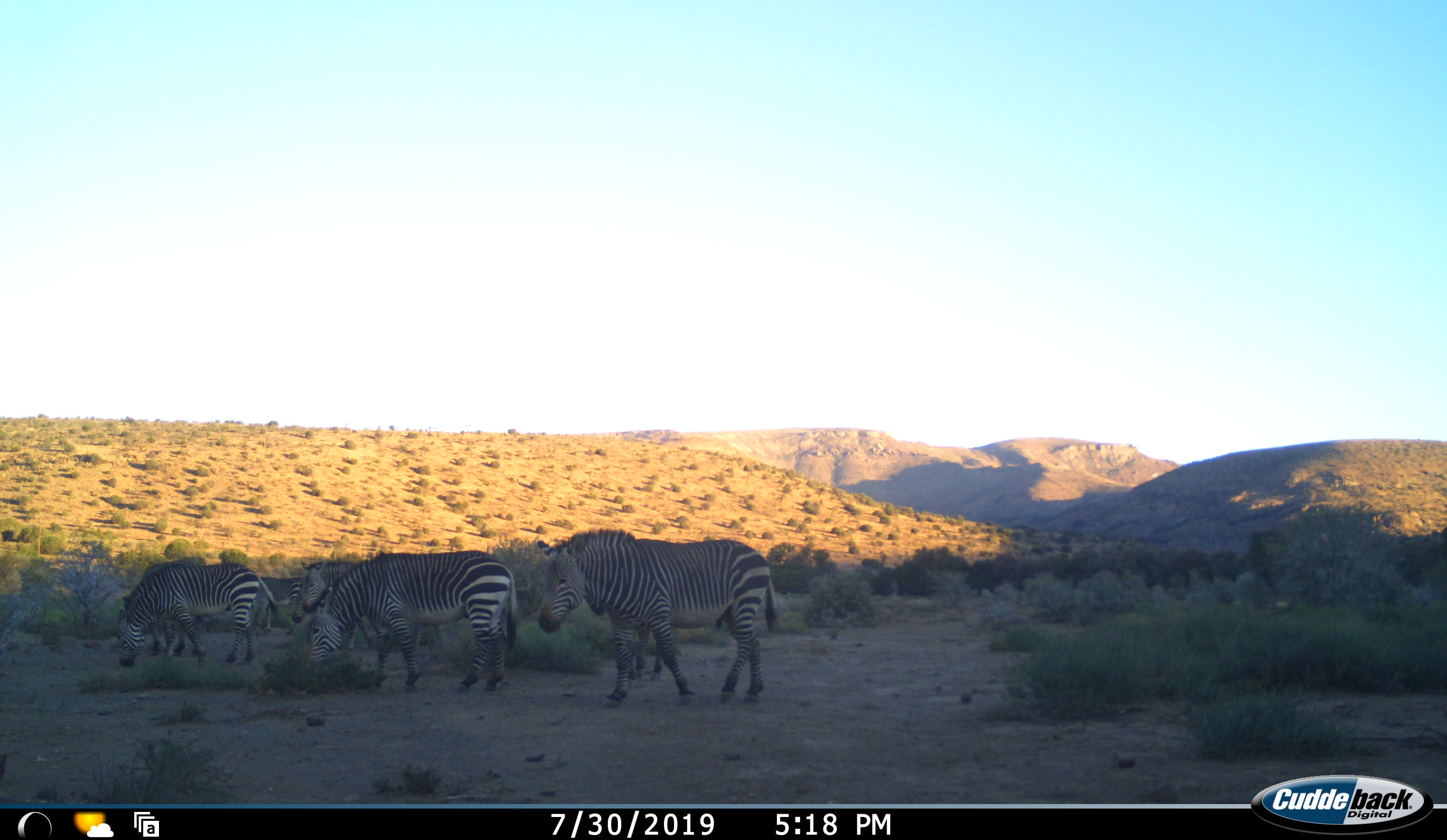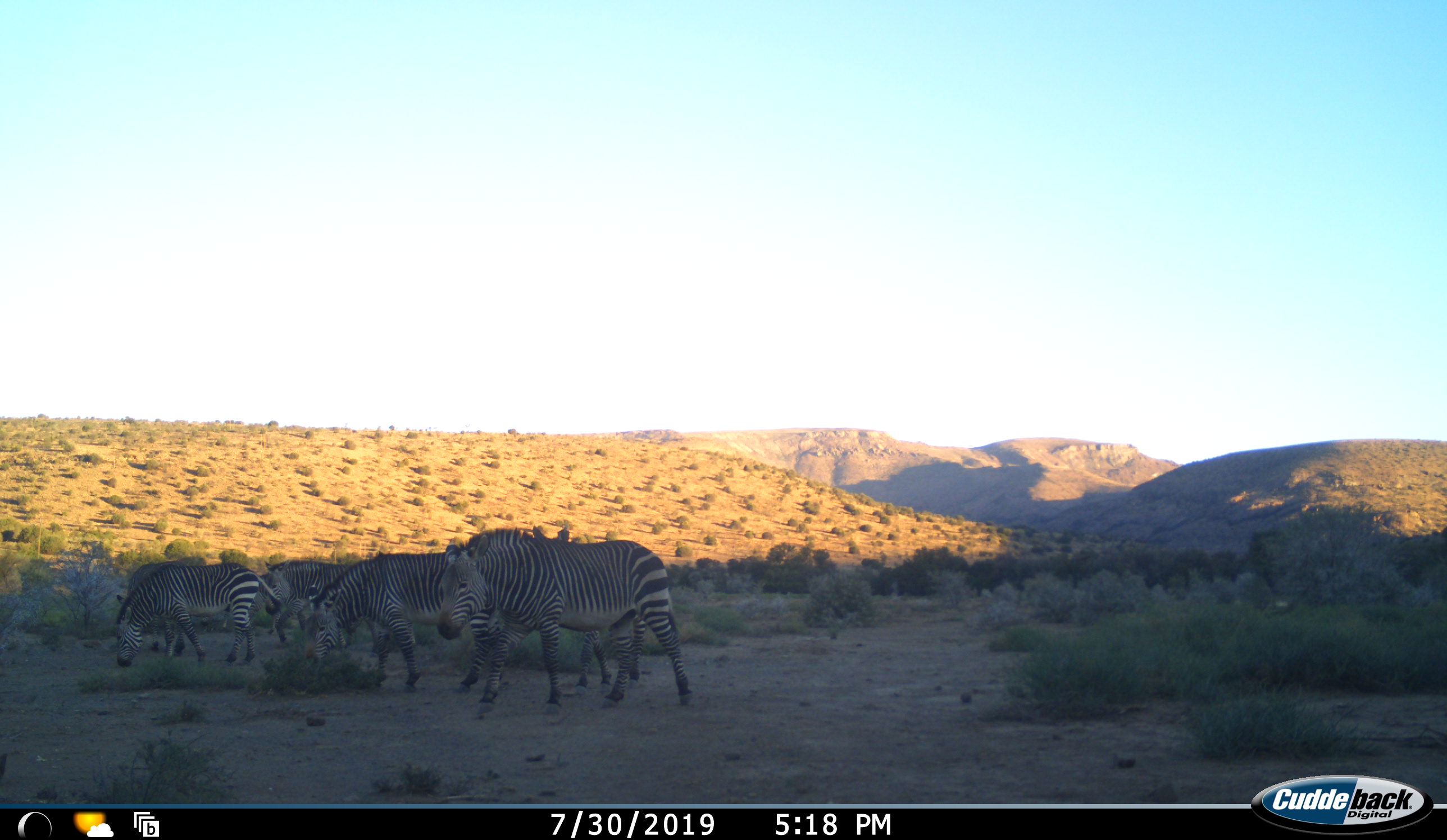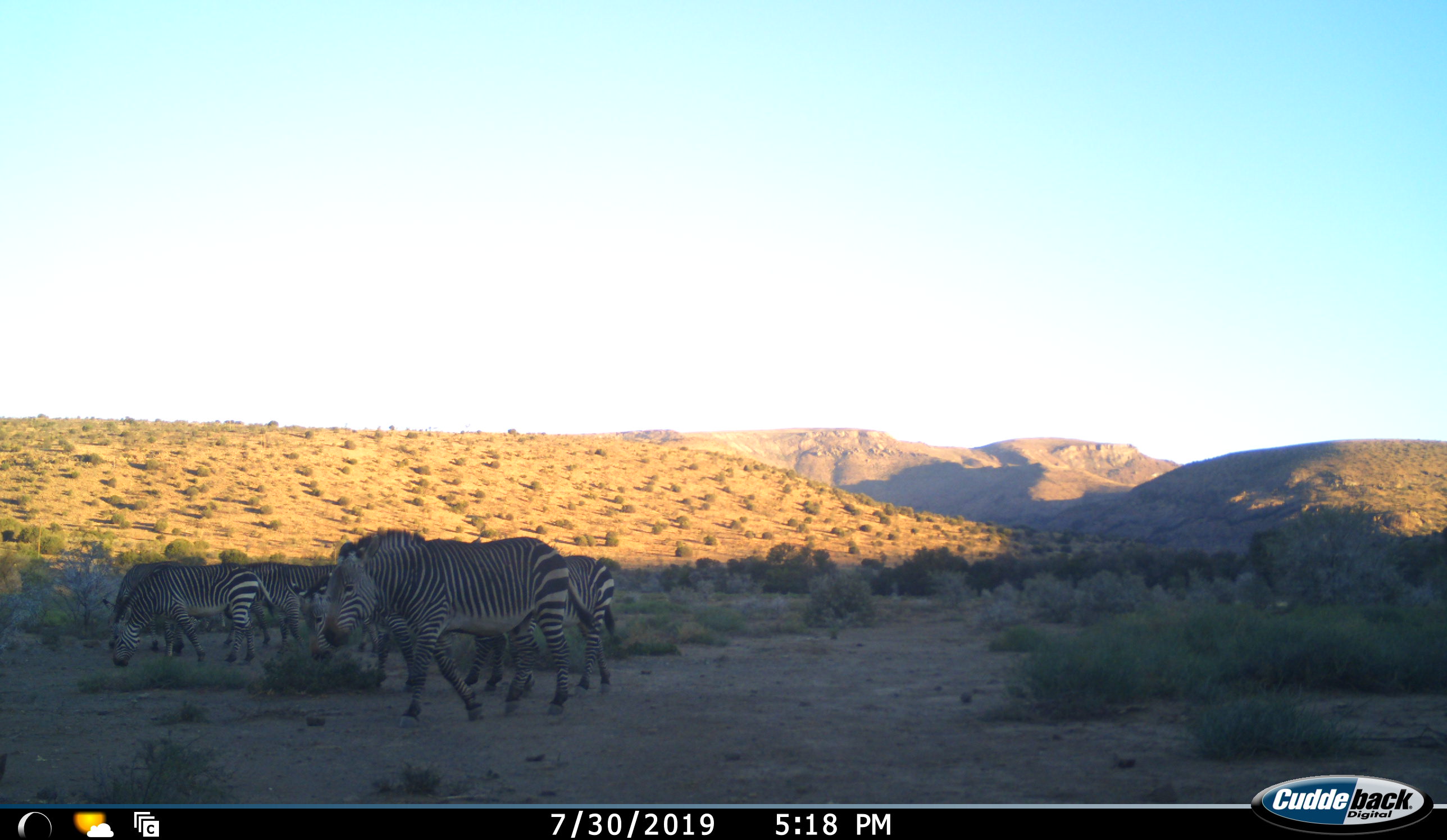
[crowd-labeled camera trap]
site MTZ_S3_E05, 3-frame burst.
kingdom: Animalia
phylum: Chordata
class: Mammalia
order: Perissodactyla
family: Equidae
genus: Equus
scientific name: Equus quagga burchellii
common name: burchell's zebra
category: zebraburchells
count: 4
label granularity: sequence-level